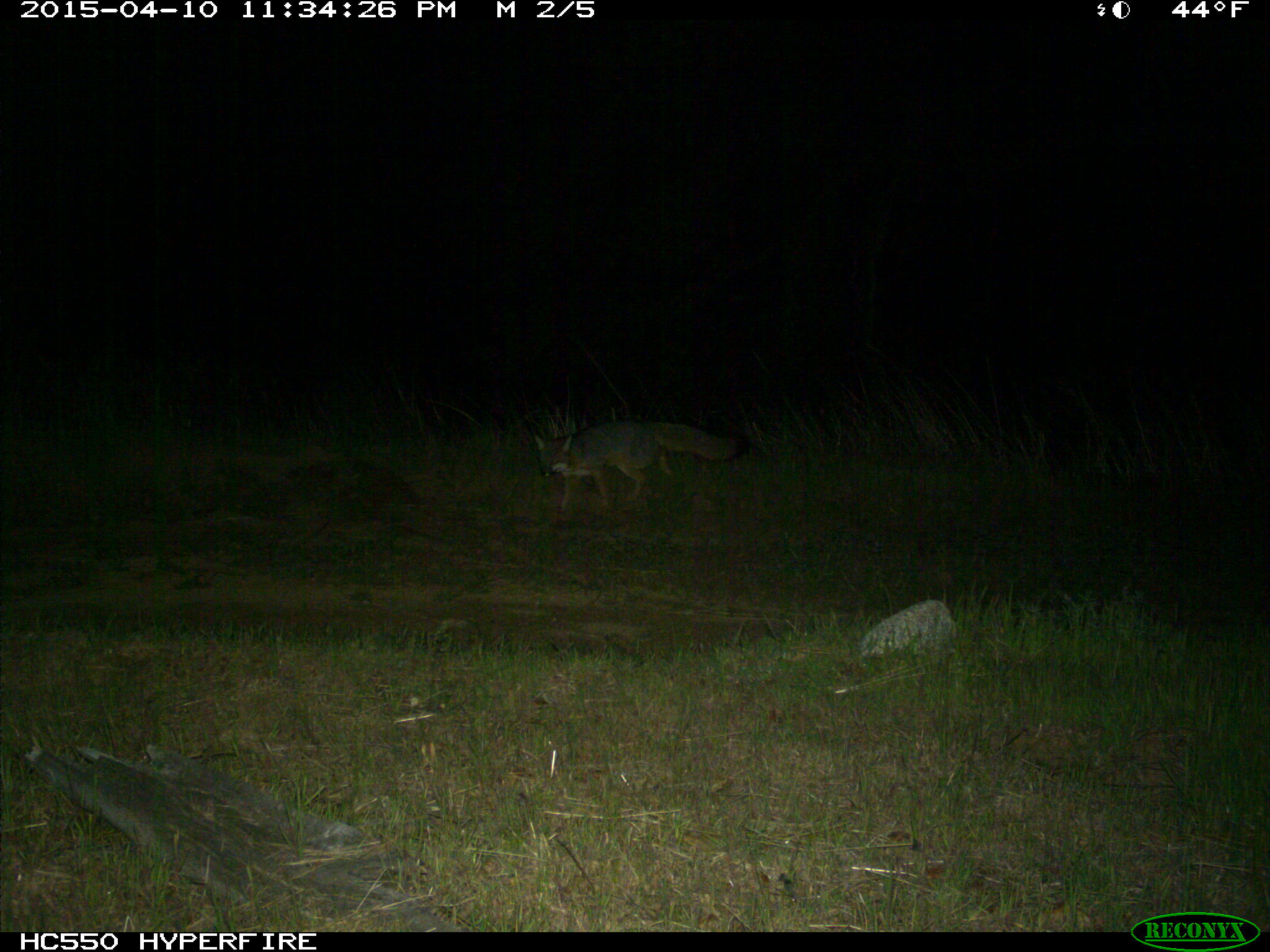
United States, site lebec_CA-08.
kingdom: Animalia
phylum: Chordata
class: Mammalia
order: Carnivora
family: Canidae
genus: Urocyon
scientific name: Urocyon cinereoargenteus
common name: gray fox